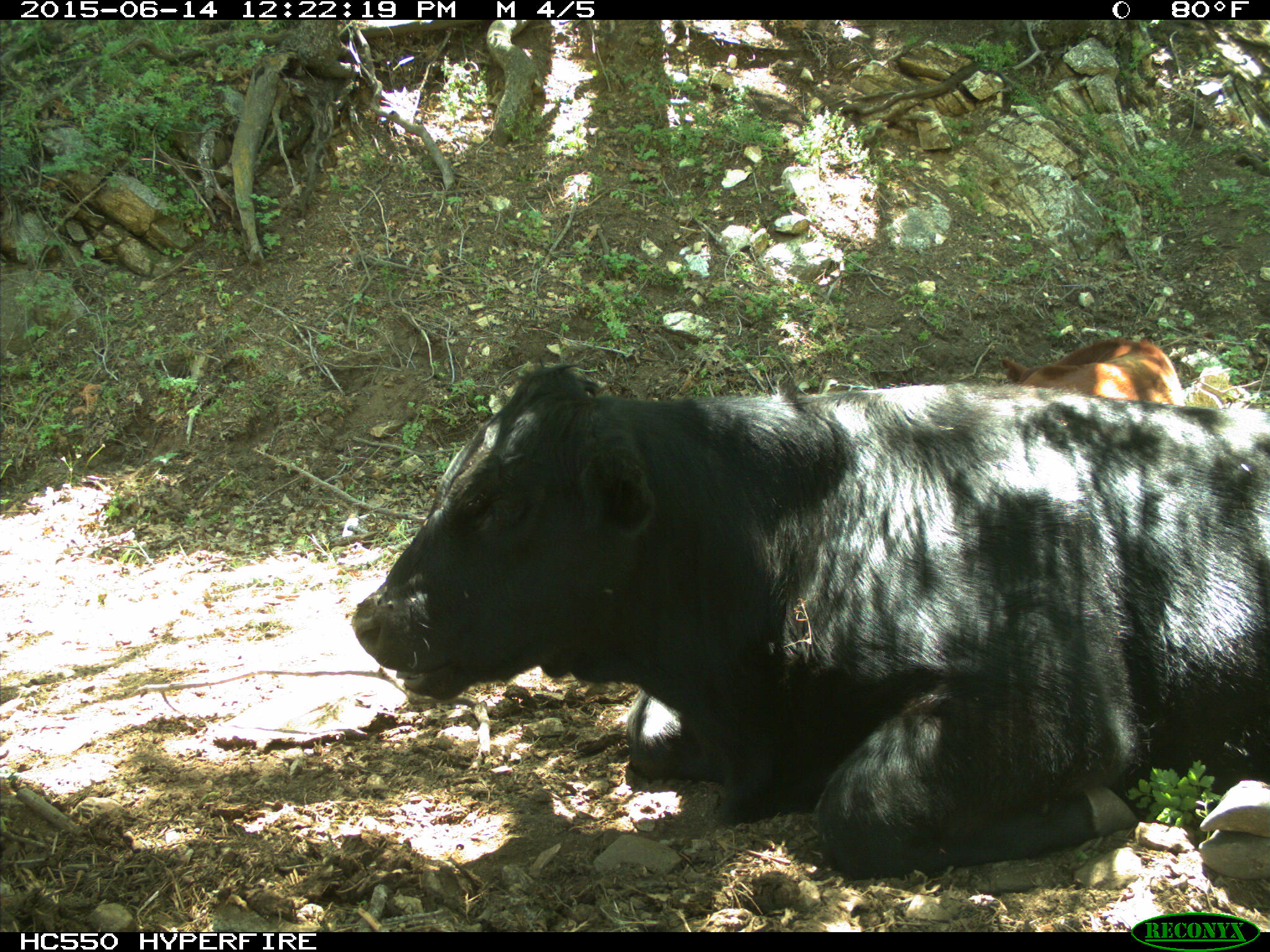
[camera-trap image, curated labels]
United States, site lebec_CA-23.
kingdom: Animalia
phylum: Chordata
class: Mammalia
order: Artiodactyla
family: Bovidae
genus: Bos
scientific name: Bos taurus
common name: domestic cow